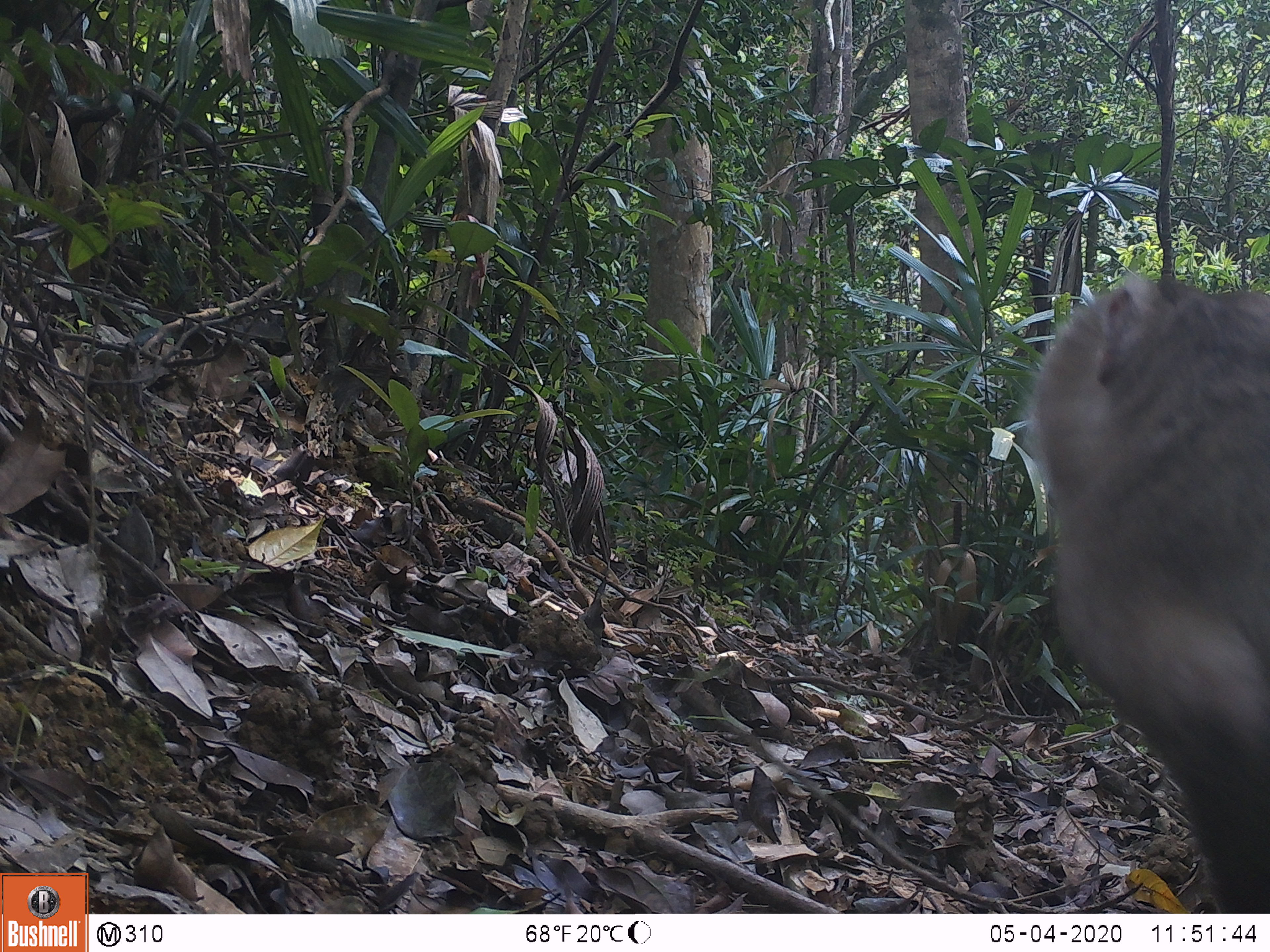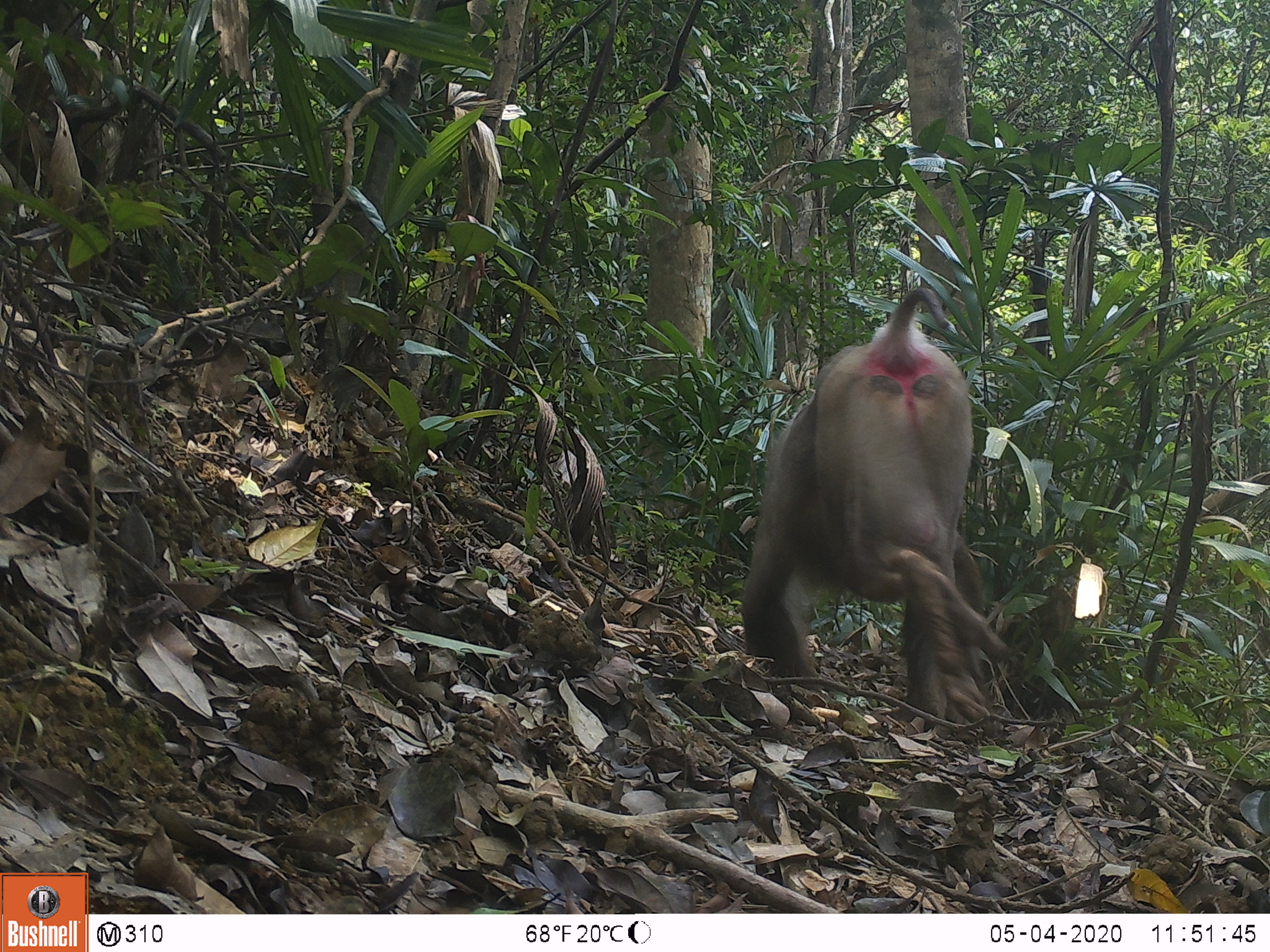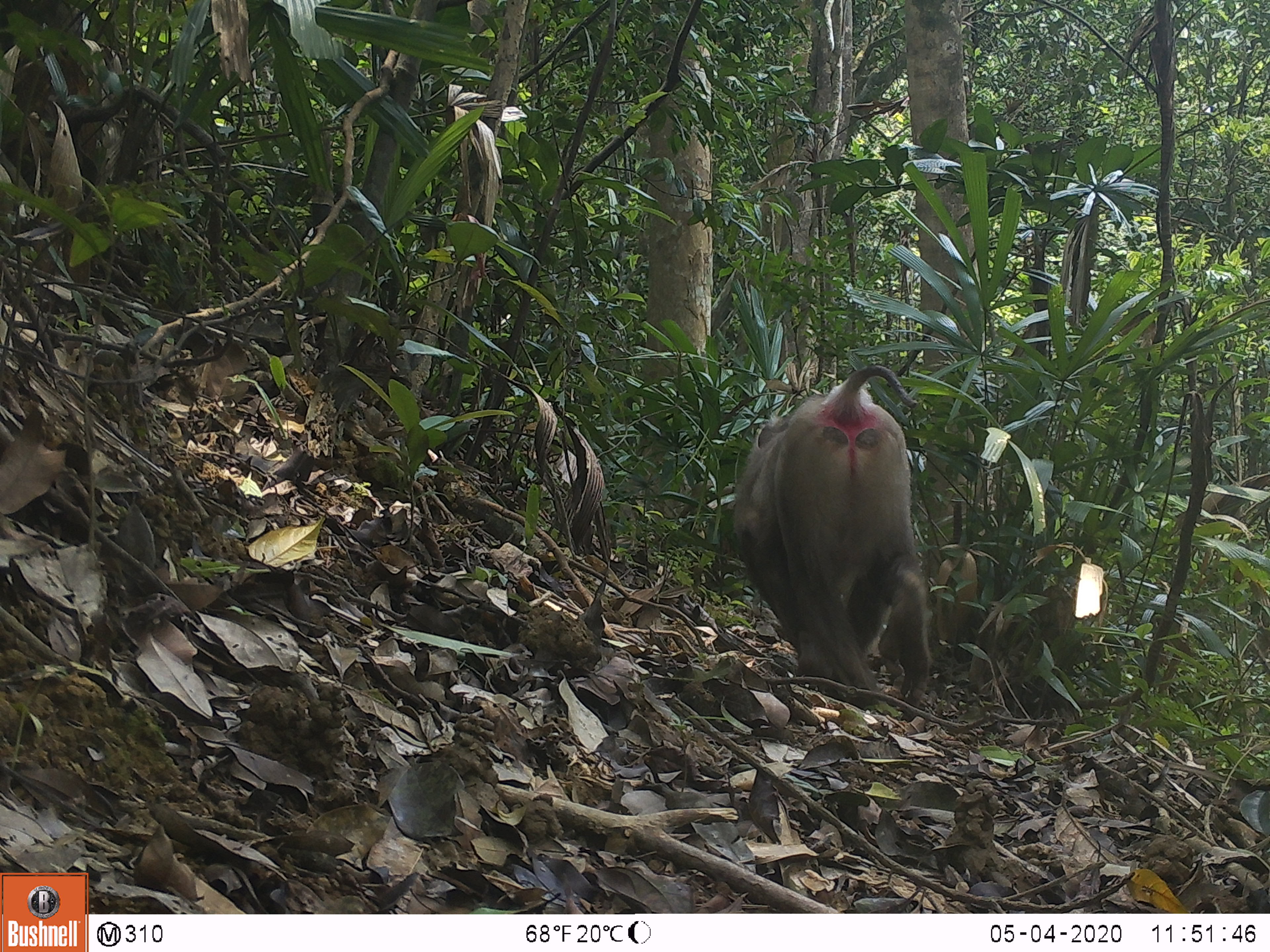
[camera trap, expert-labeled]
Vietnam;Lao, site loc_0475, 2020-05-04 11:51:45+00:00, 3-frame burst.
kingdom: Animalia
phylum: Chordata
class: Mammalia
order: Primates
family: Cercopithecidae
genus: Macaca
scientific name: Macaca nemestrina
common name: pig-tailed macaque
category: pig tailed macaque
Pig tailed macaque (pig-tailed macaque) (Macaca nemestrina). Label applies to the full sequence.